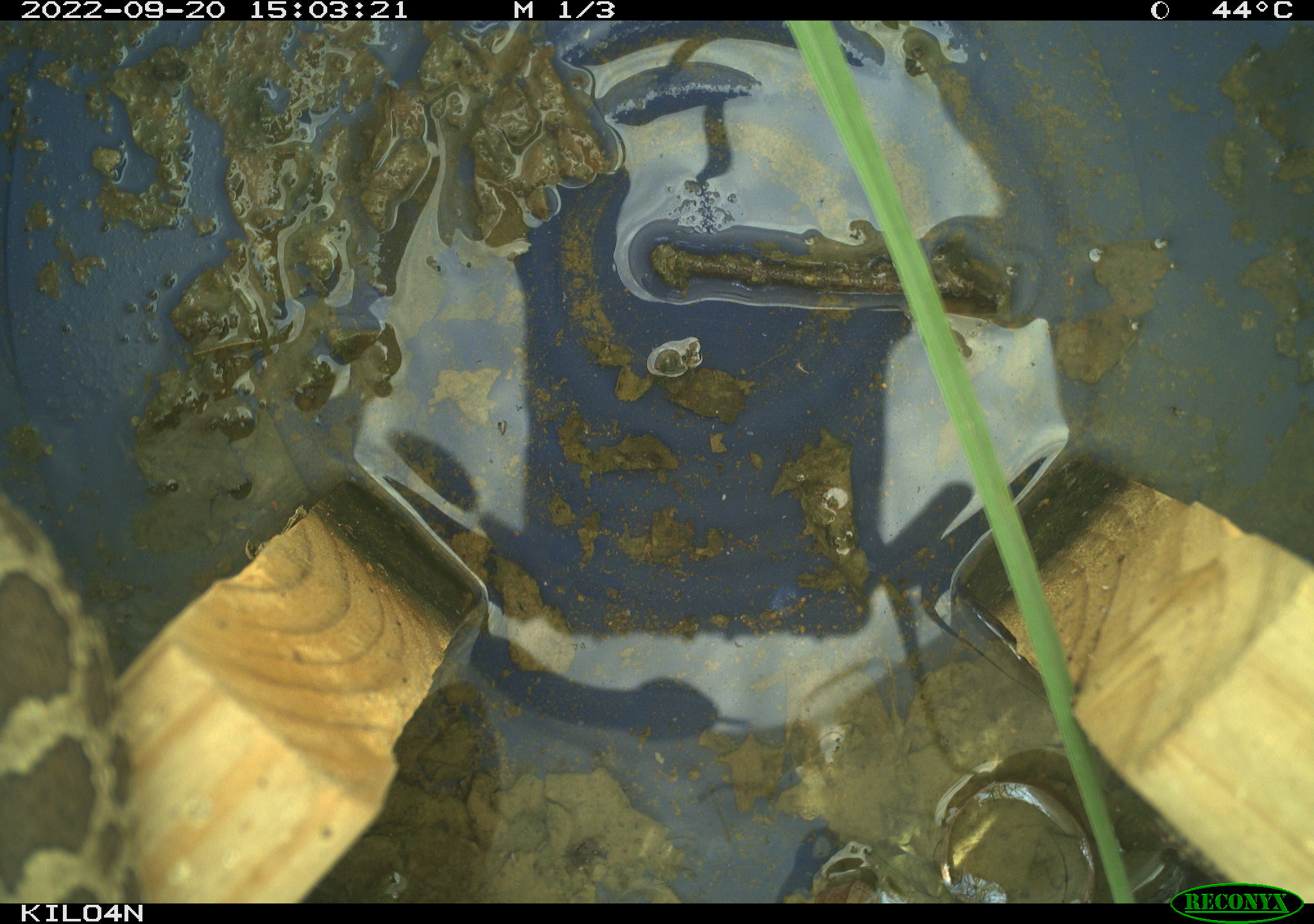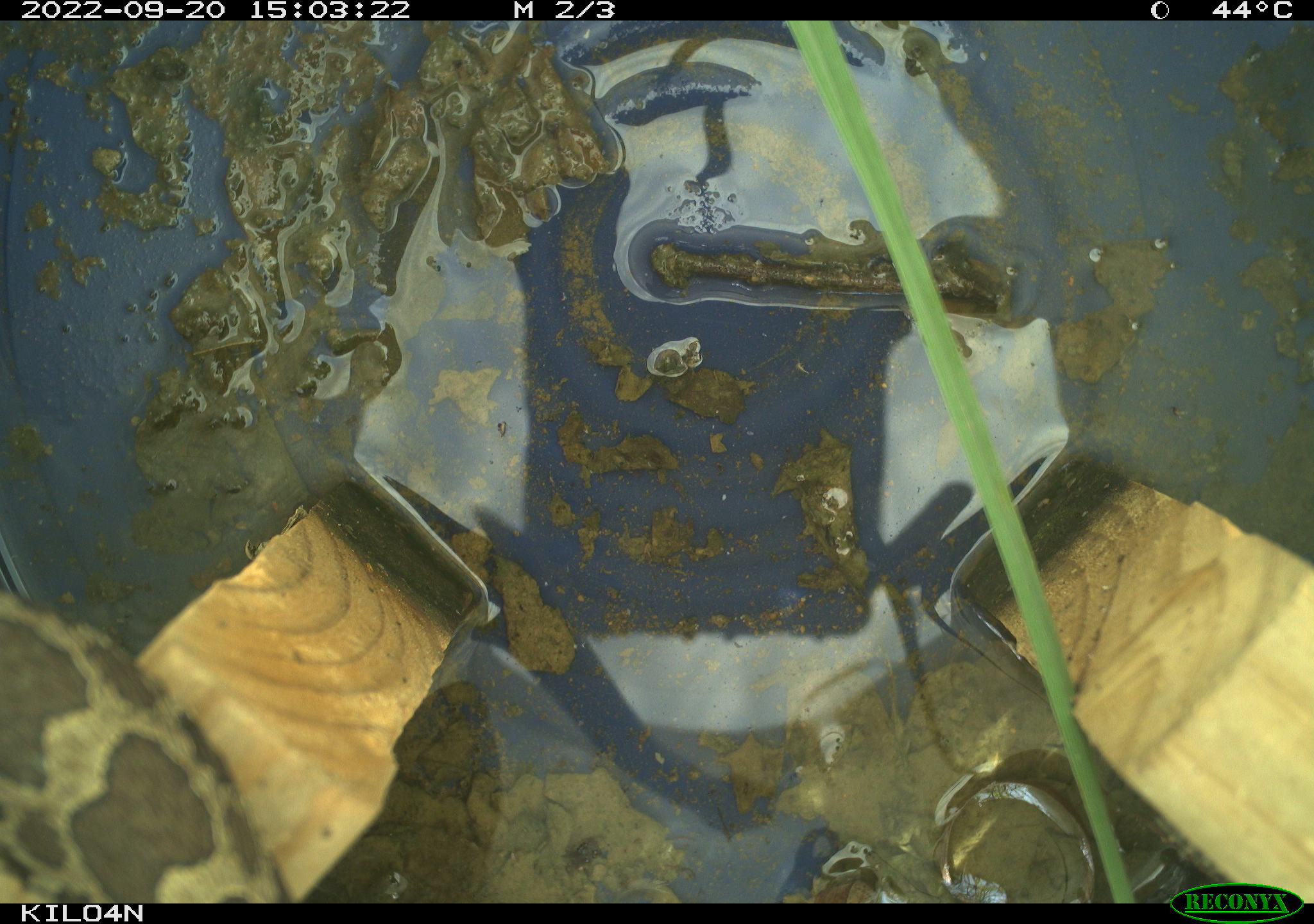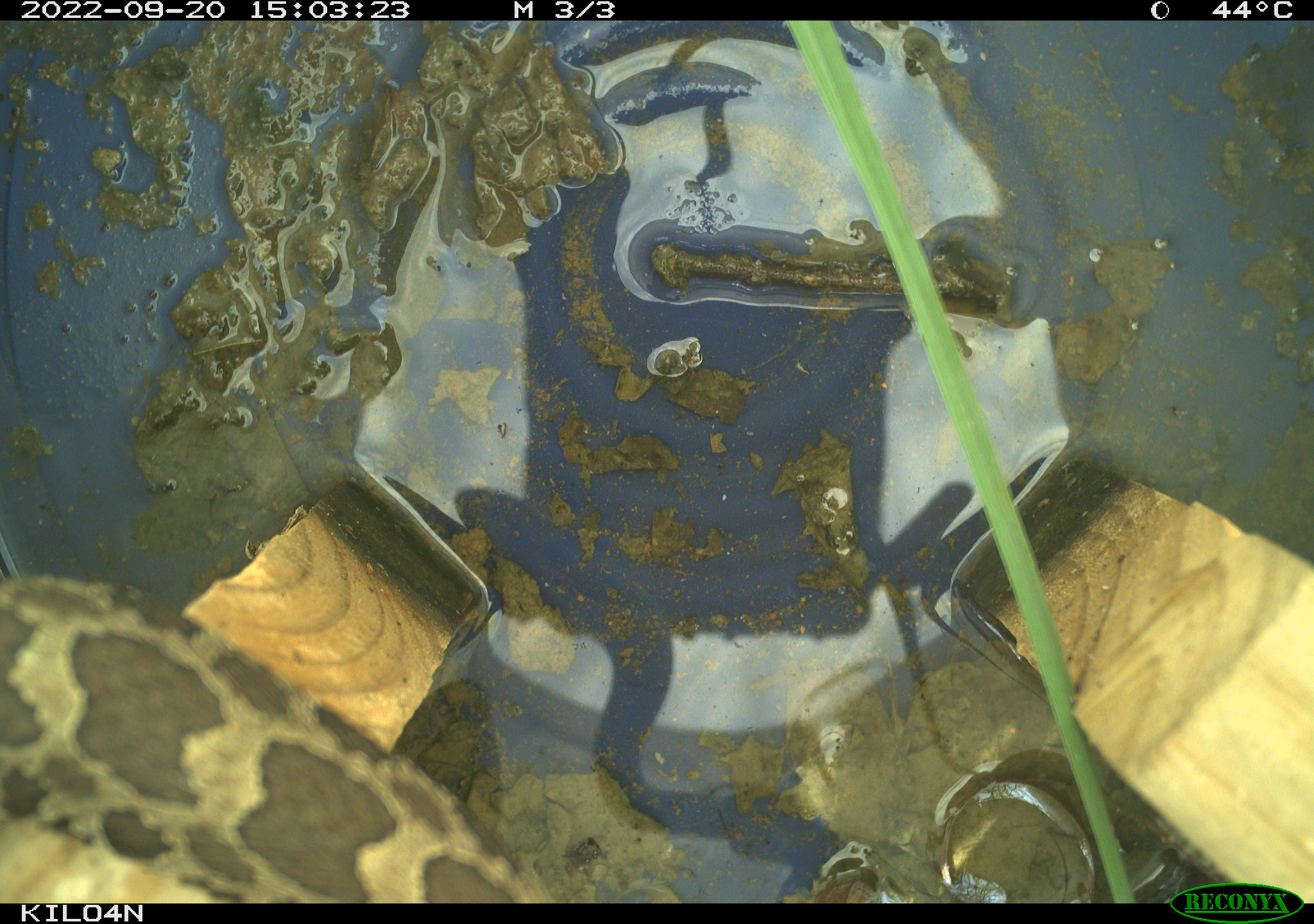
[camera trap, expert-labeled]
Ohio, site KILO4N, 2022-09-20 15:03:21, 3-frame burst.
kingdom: Animalia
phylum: Chordata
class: Reptilia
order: Squamata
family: Viperidae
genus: Sistrurus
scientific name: Sistrurus catenatus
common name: eastern massasauga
Eastern massasauga (Sistrurus catenatus).